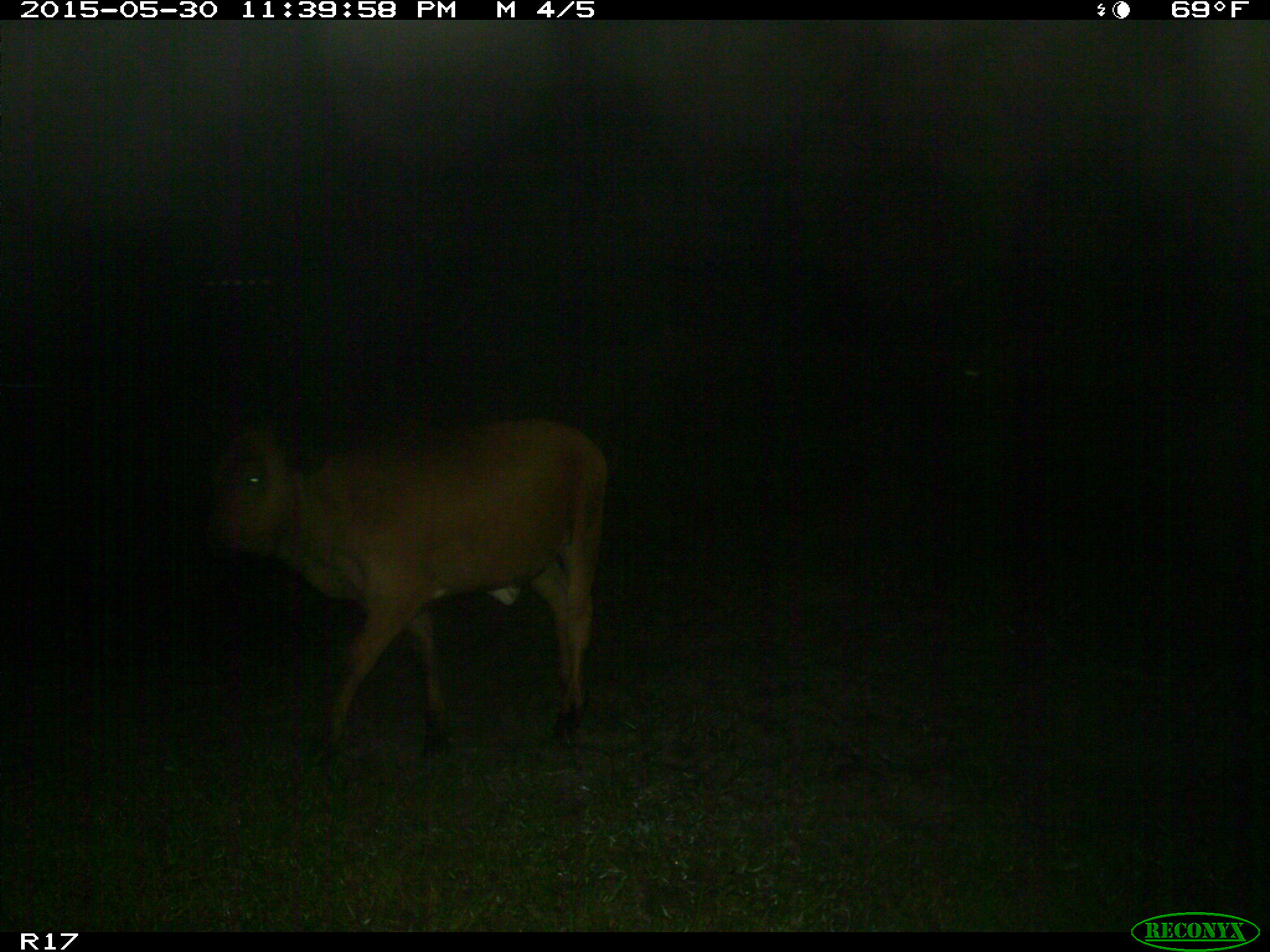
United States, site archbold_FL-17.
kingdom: Animalia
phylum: Chordata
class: Mammalia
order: Artiodactyla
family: Bovidae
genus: Bos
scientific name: Bos taurus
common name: domestic cow